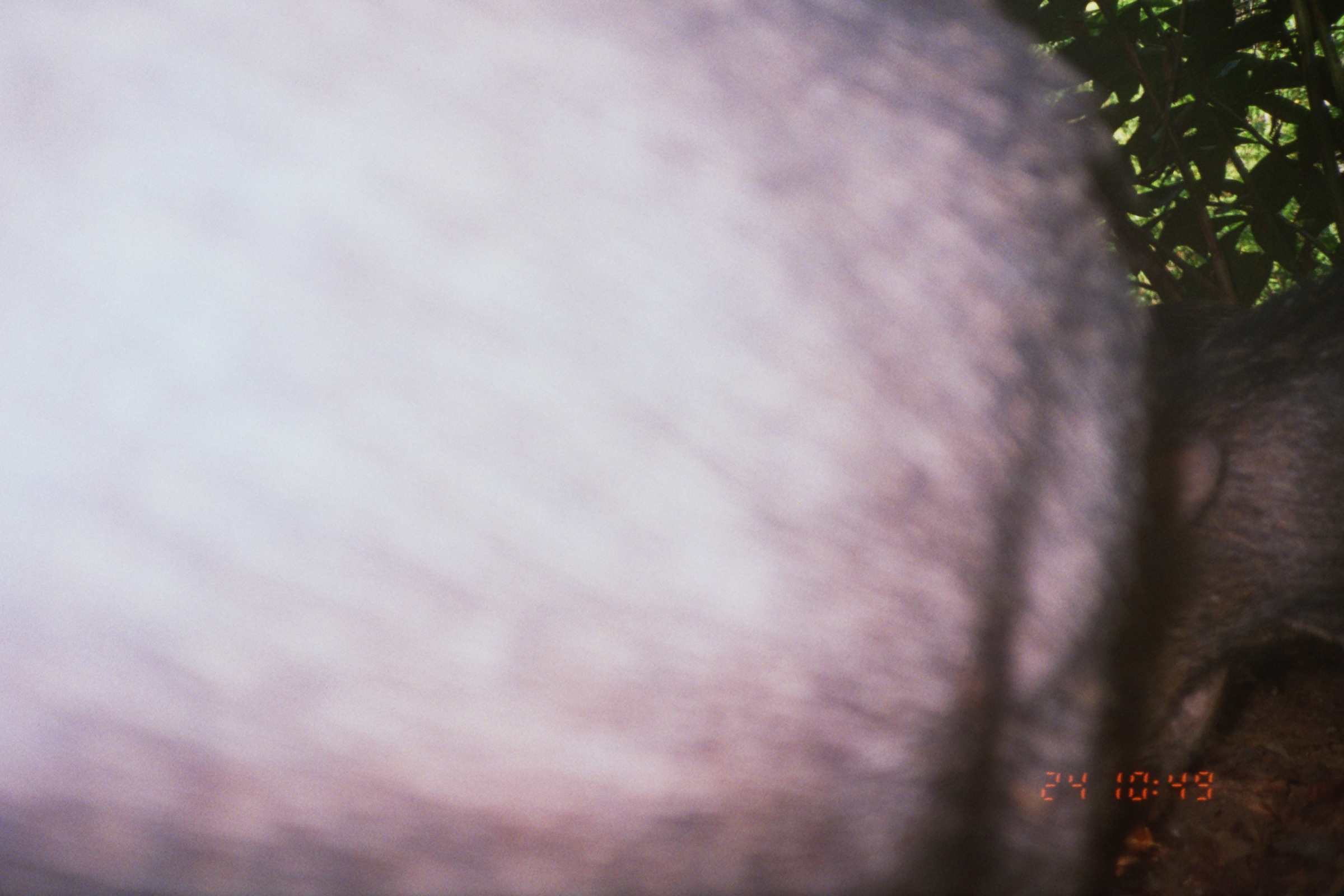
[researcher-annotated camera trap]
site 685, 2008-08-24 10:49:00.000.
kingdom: Animalia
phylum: Chordata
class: Mammalia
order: Artiodactyla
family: Tayassuidae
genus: Tayassu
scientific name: Tayassu pecari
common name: white-lipped peccary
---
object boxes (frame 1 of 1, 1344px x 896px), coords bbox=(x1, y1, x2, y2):
tayassu pecari: bbox=(0, 0, 1151, 896); bbox=(1120, 263, 1342, 787)